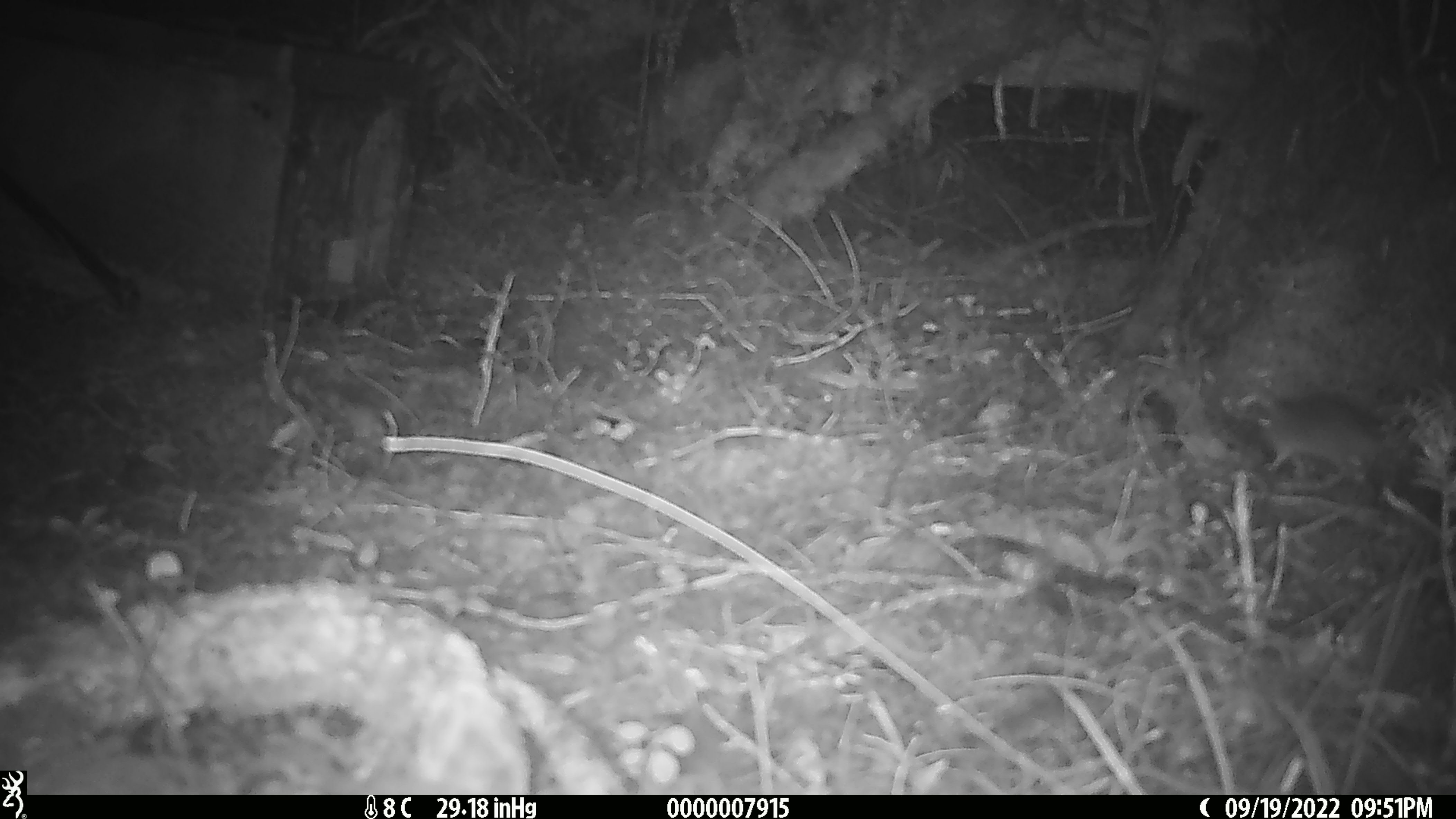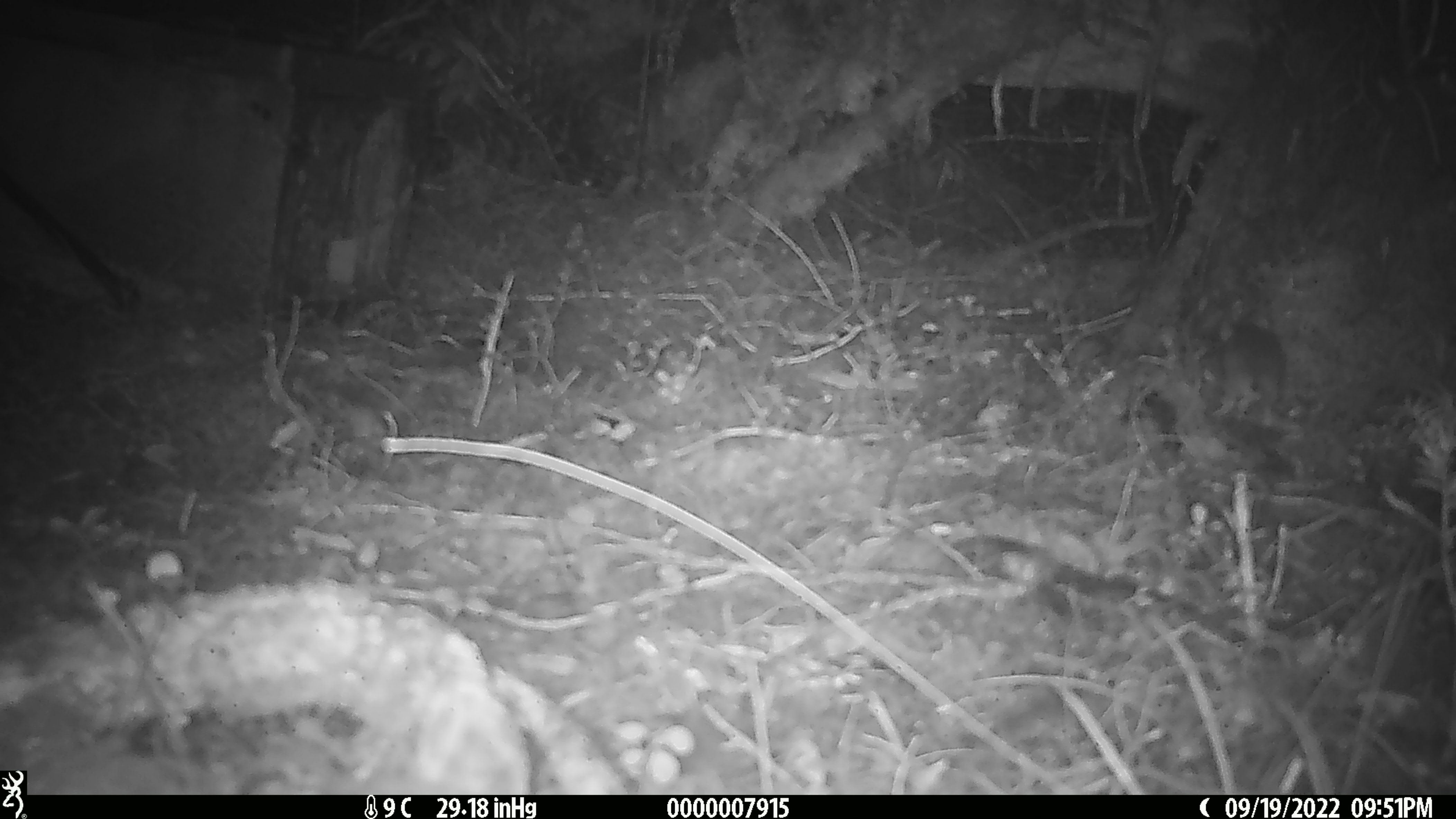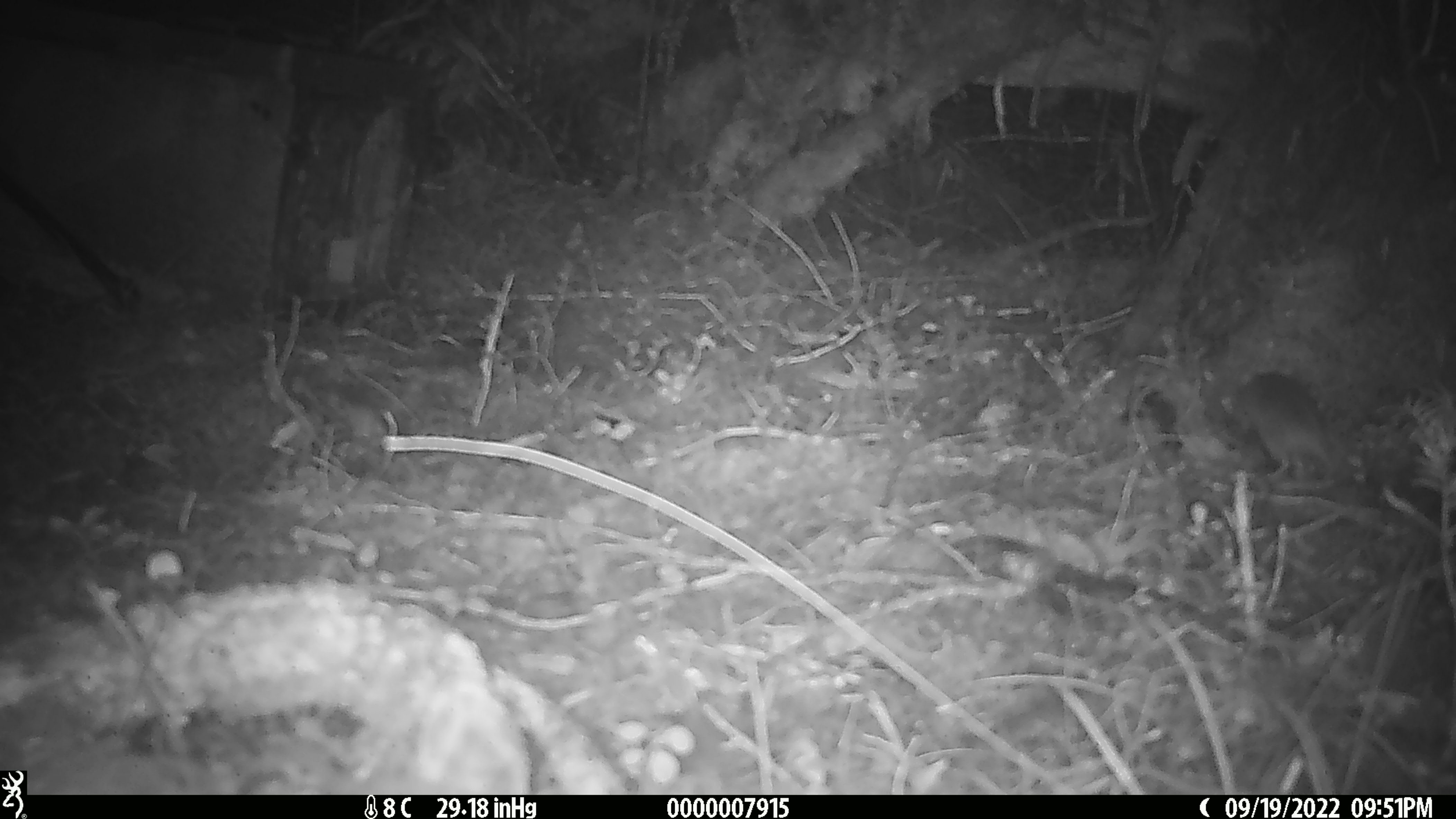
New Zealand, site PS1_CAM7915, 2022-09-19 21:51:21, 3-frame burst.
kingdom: Animalia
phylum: Chordata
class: Mammalia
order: Rodentia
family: Muridae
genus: Mus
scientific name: Mus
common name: mouse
Mouse (Mus).